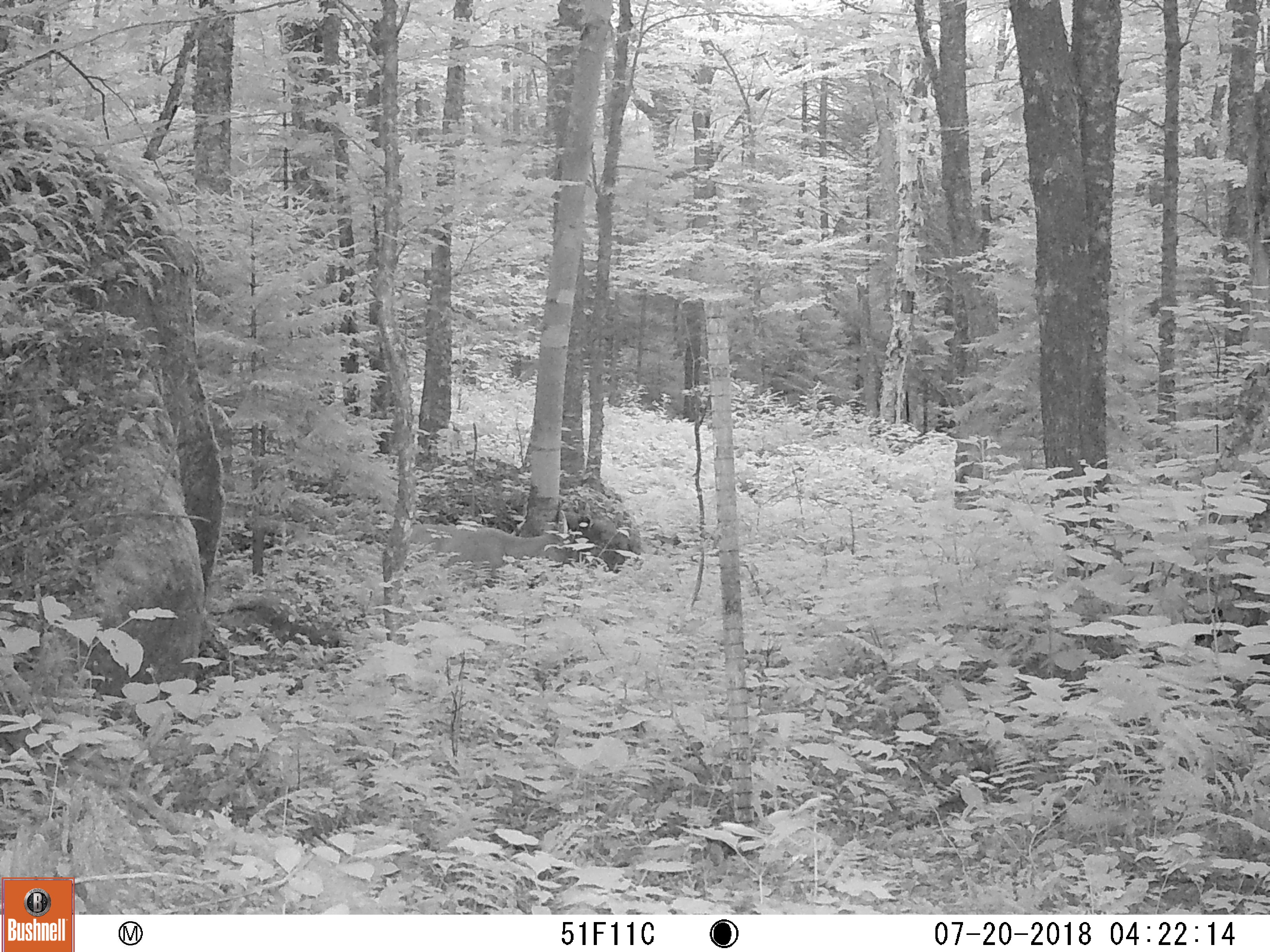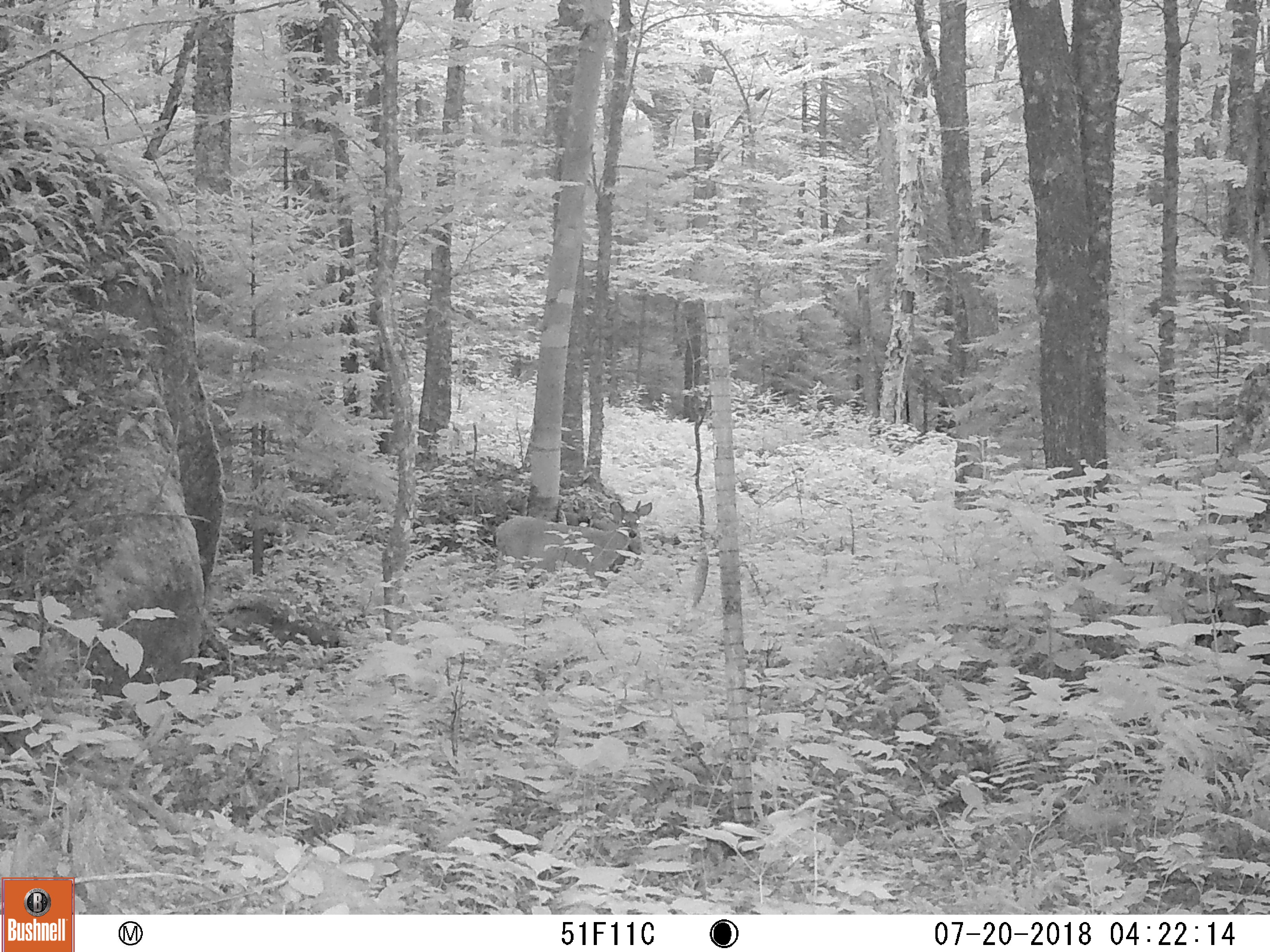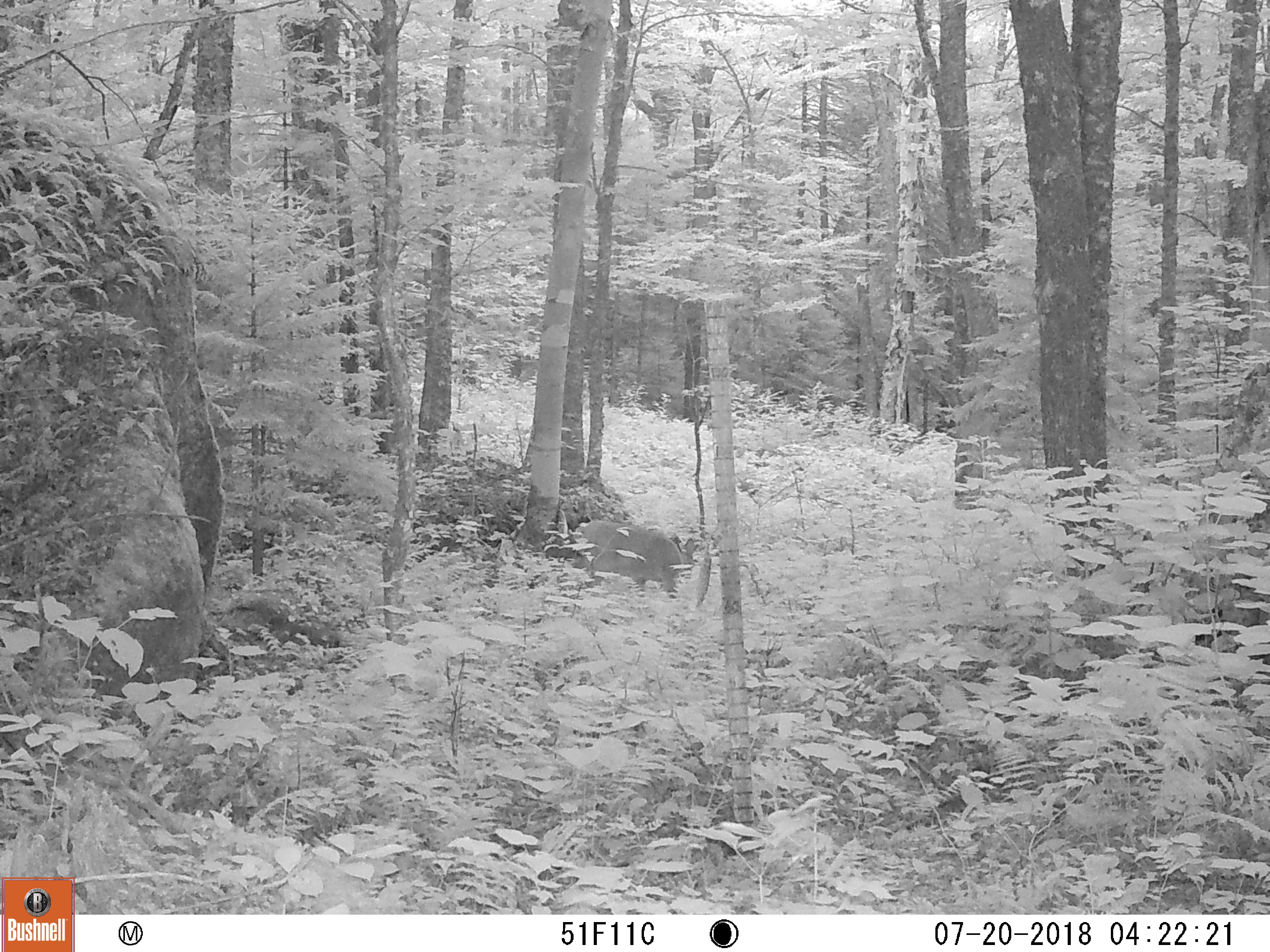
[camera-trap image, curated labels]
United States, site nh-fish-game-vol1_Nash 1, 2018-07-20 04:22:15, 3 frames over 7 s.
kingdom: Animalia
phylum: Chordata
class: Mammalia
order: Artiodactyla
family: Cervidae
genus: Odocoileus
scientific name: Odocoileus virginianus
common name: white-tailed deer